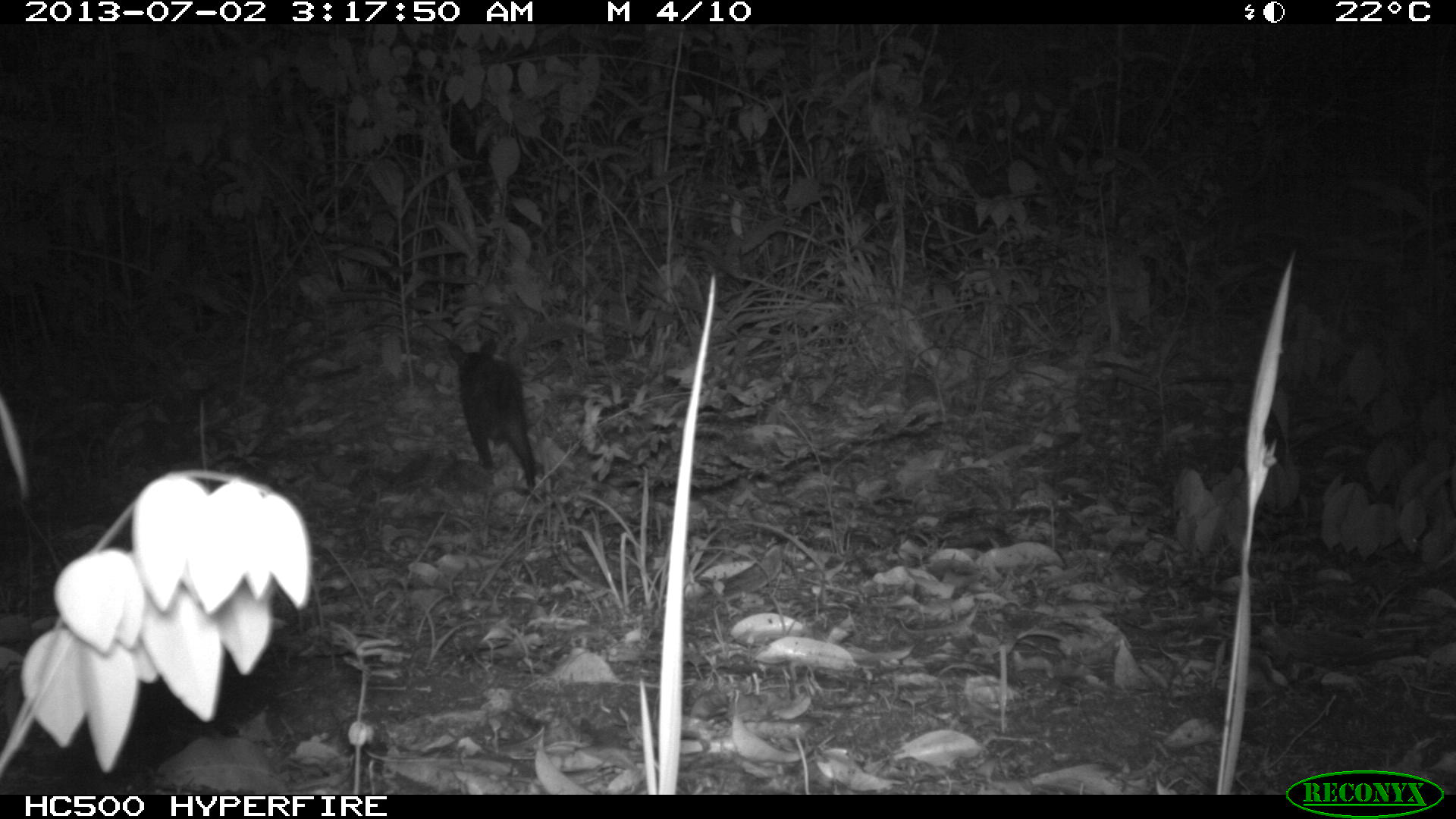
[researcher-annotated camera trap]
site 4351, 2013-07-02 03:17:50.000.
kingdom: Animalia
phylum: Chordata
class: Mammalia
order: Didelphimorphia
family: Didelphidae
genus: Didelphis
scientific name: Didelphis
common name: american opossums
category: didelphis sp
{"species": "didelphis sp (american opossums) (Didelphis)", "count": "1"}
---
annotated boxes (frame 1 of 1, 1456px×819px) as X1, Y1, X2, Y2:
didelphis sp: 446, 337, 538, 489